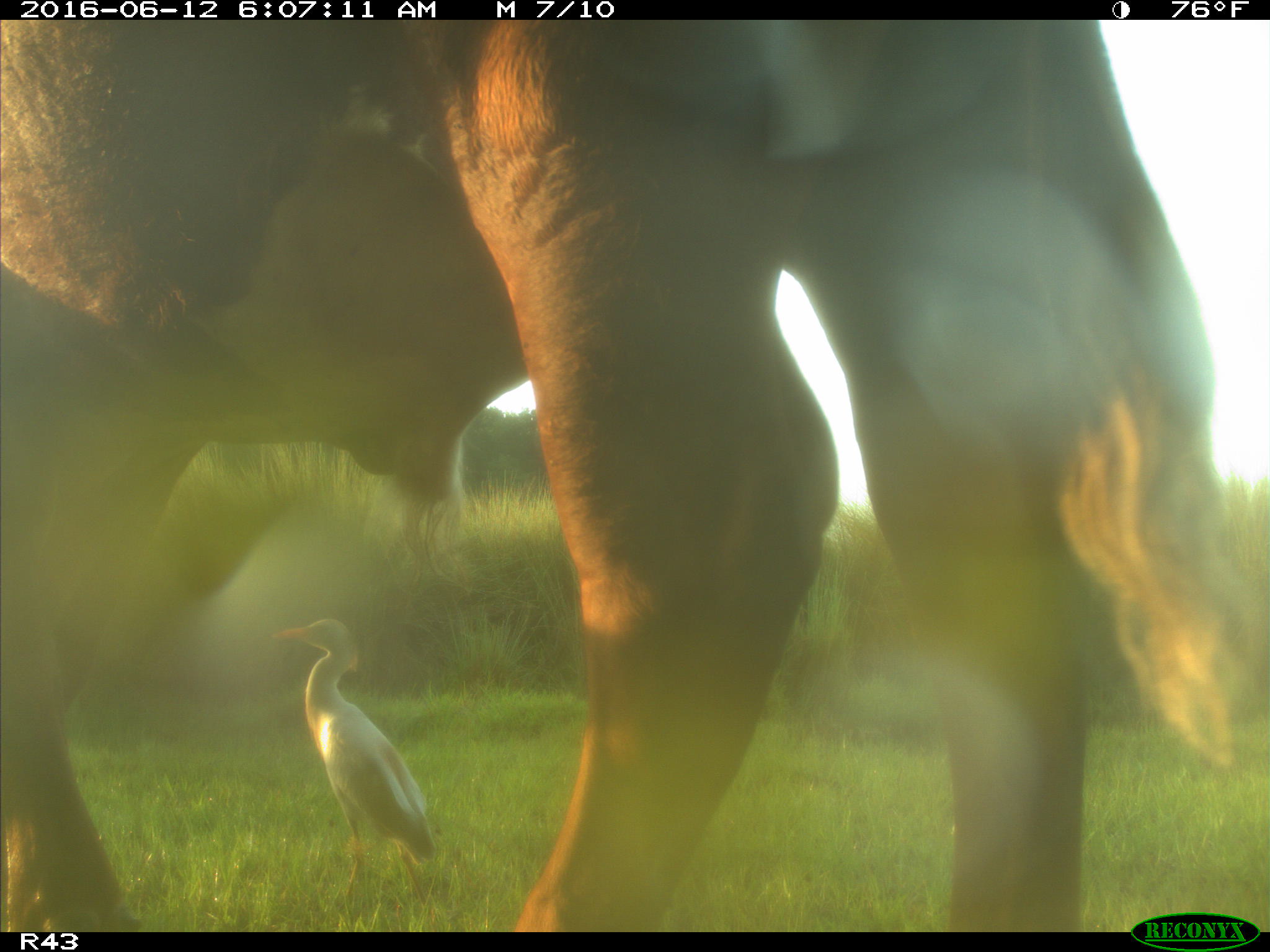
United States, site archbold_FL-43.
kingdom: Animalia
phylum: Chordata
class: Mammalia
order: Artiodactyla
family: Bovidae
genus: Bos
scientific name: Bos taurus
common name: domestic cow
Bos taurus (domestic cow).